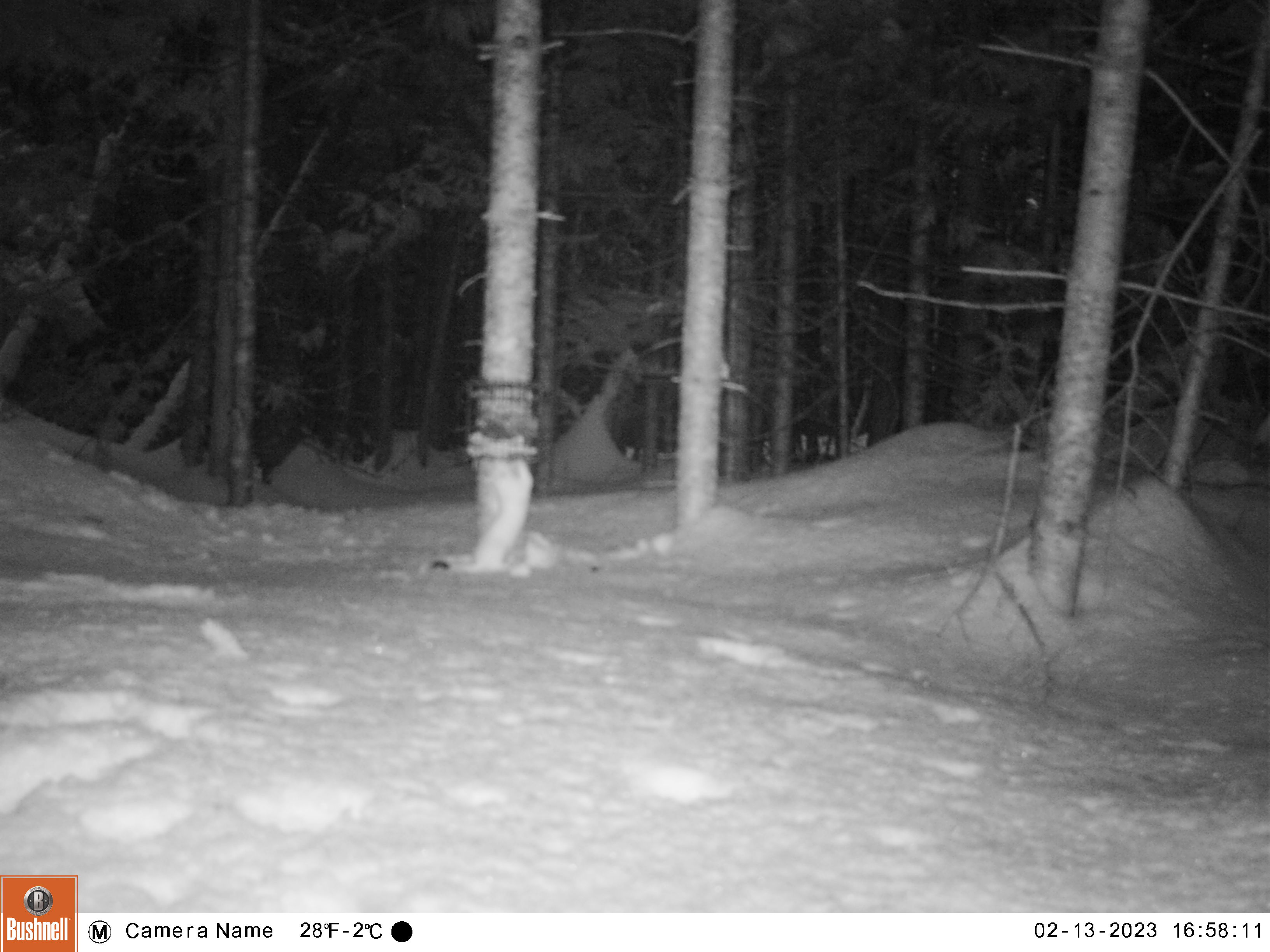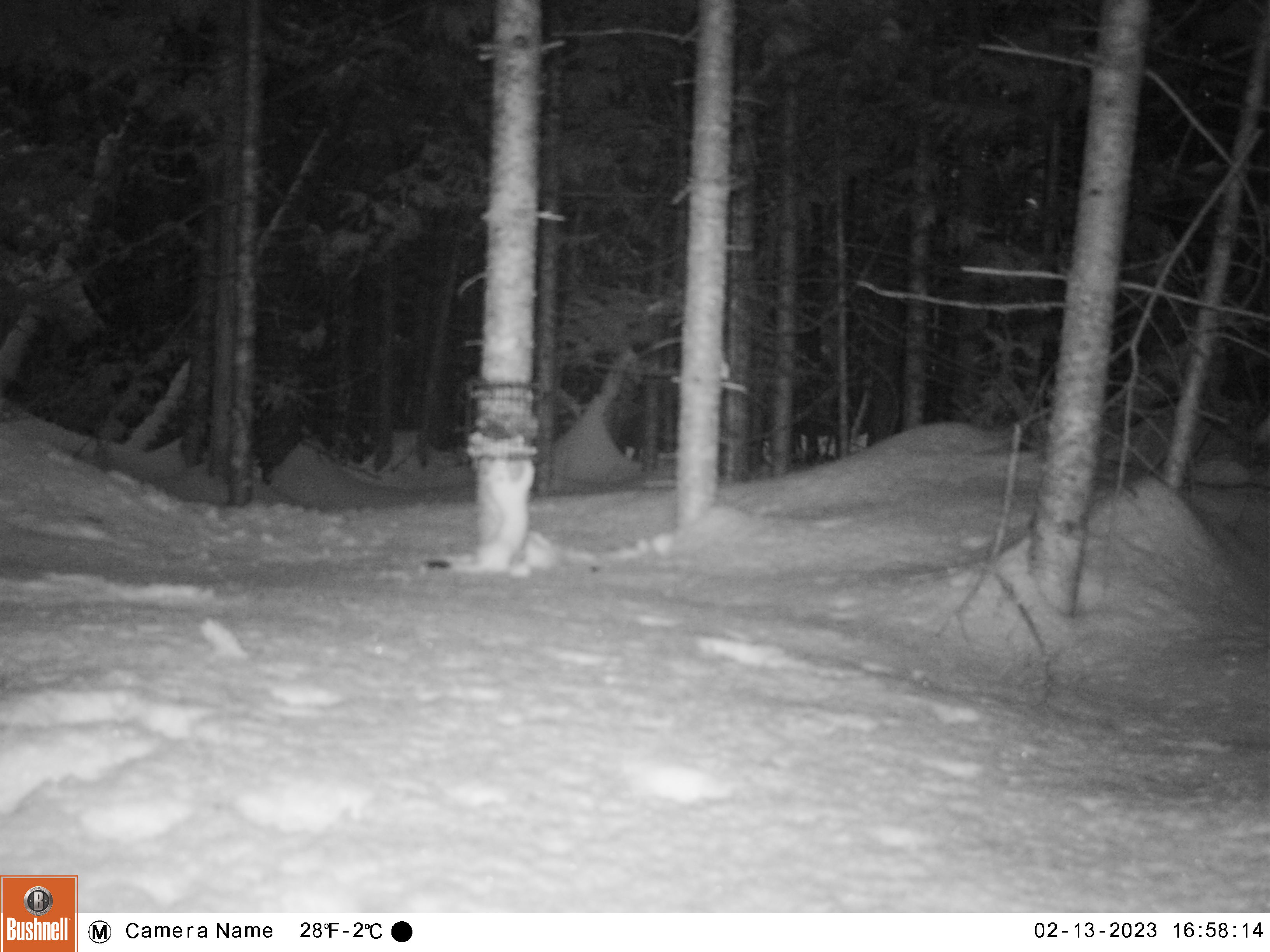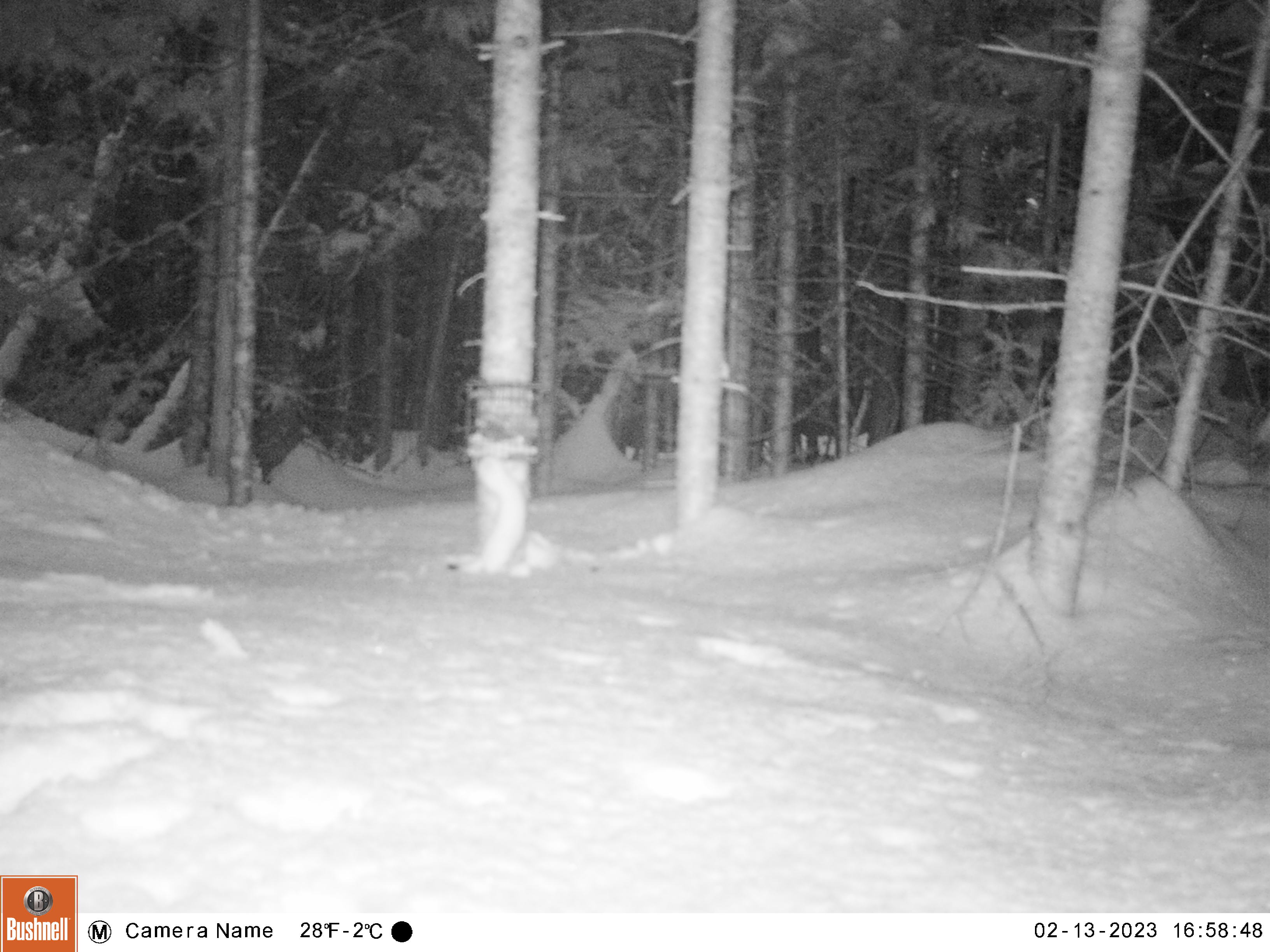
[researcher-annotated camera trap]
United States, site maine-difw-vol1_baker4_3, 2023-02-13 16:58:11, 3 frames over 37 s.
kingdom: Animalia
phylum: Chordata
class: Mammalia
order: Carnivora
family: Mustelidae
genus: Mustela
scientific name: Mustela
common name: weasel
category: weasel sp.